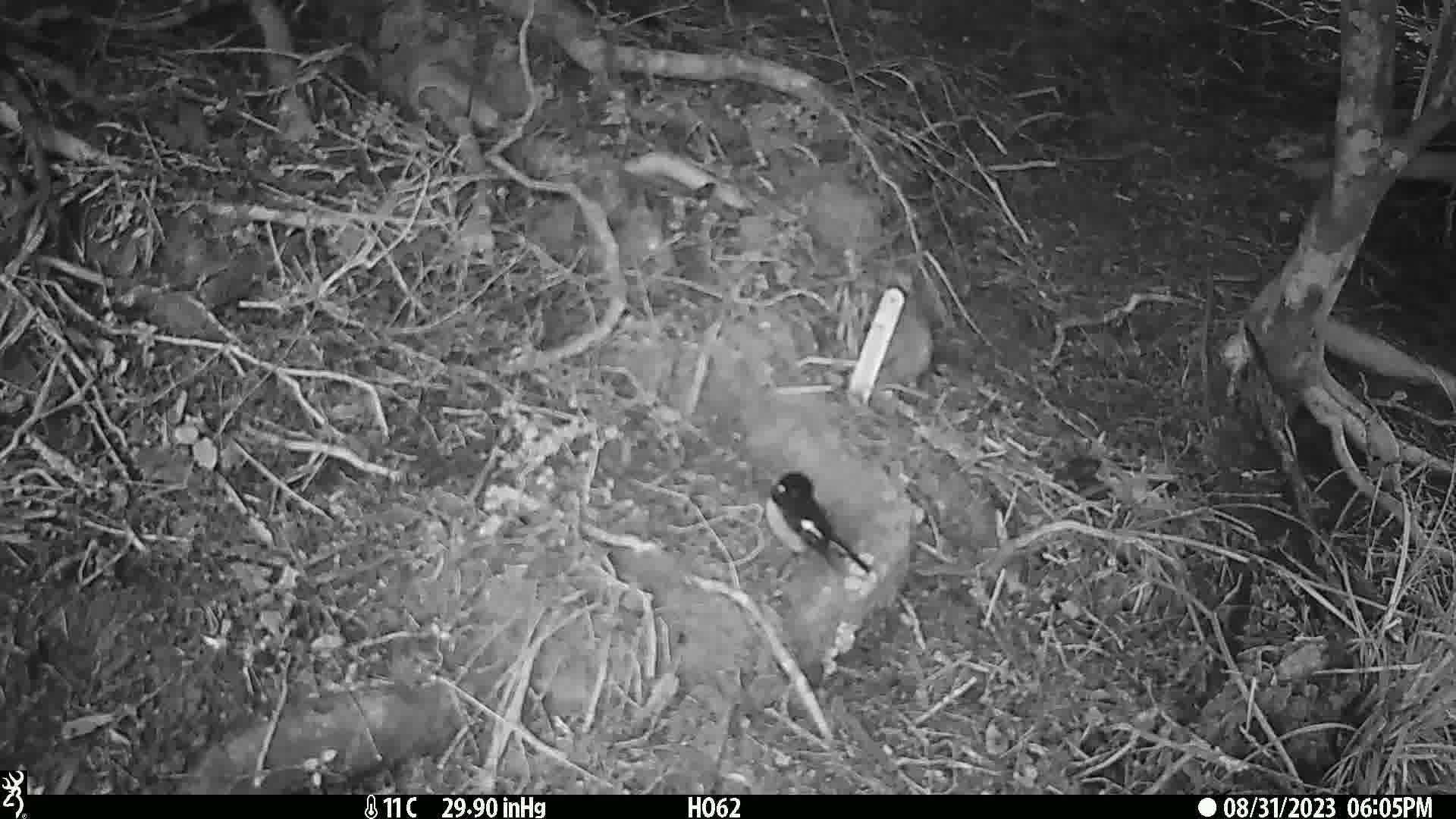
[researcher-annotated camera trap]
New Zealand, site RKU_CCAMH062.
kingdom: Animalia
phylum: Chordata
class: Aves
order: Passeriformes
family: Petroicidae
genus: Petroica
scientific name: Petroica macrocephala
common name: tomtit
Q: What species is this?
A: Tomtit (Petroica macrocephala).